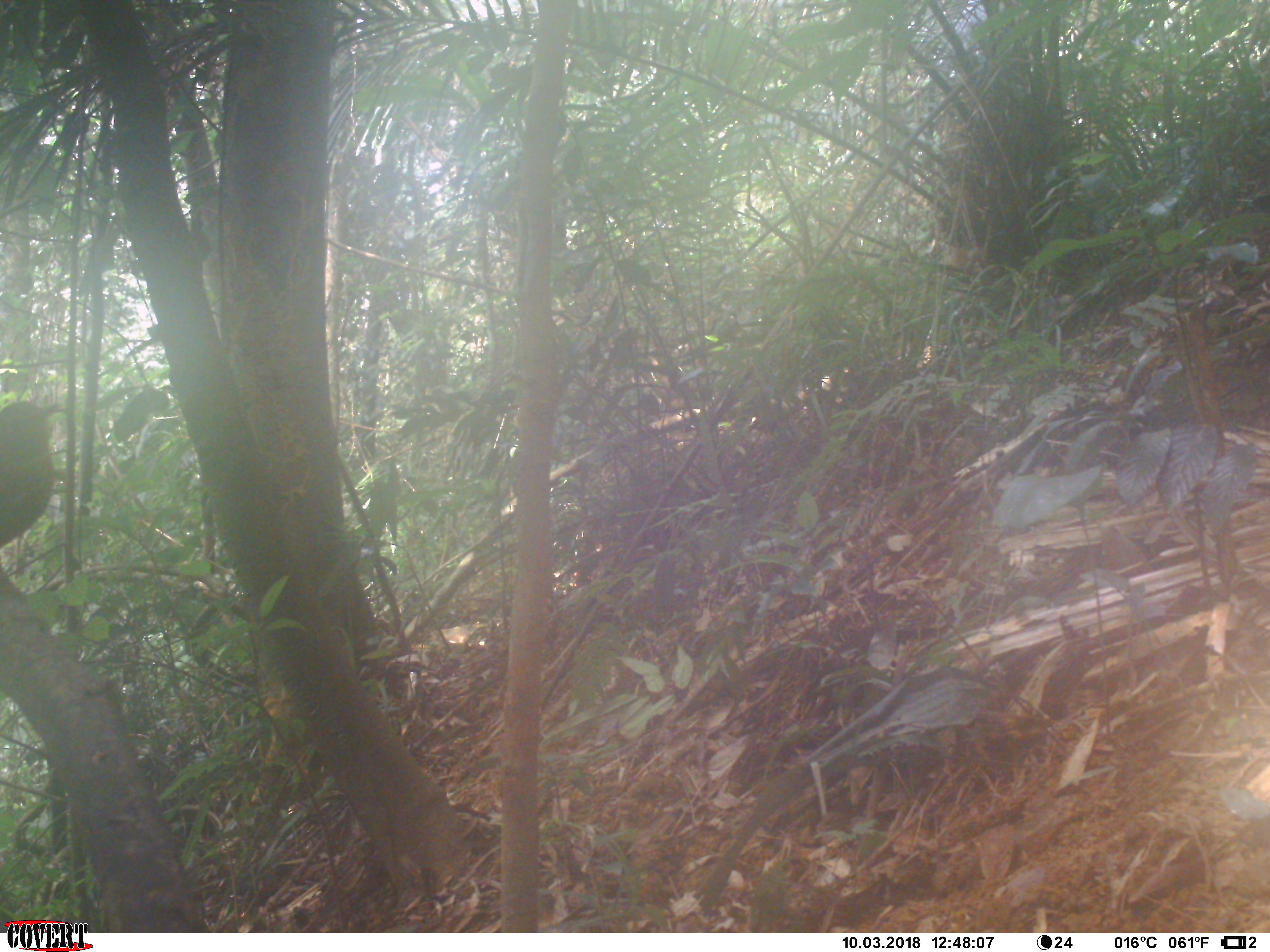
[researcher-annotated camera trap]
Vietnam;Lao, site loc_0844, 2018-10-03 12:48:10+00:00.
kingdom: Animalia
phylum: Chordata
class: Aves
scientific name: Aves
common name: bird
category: unidentified bird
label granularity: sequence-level